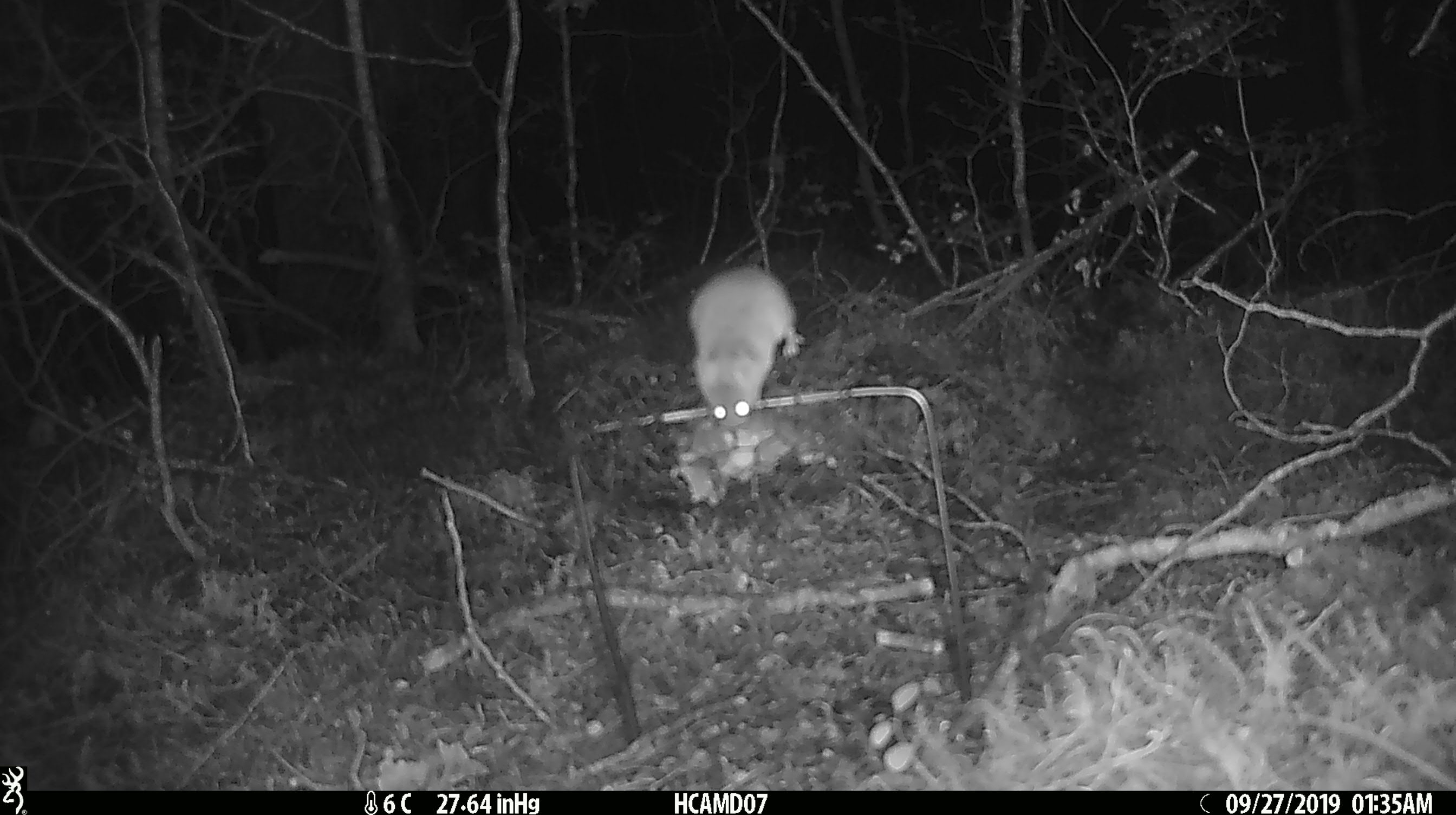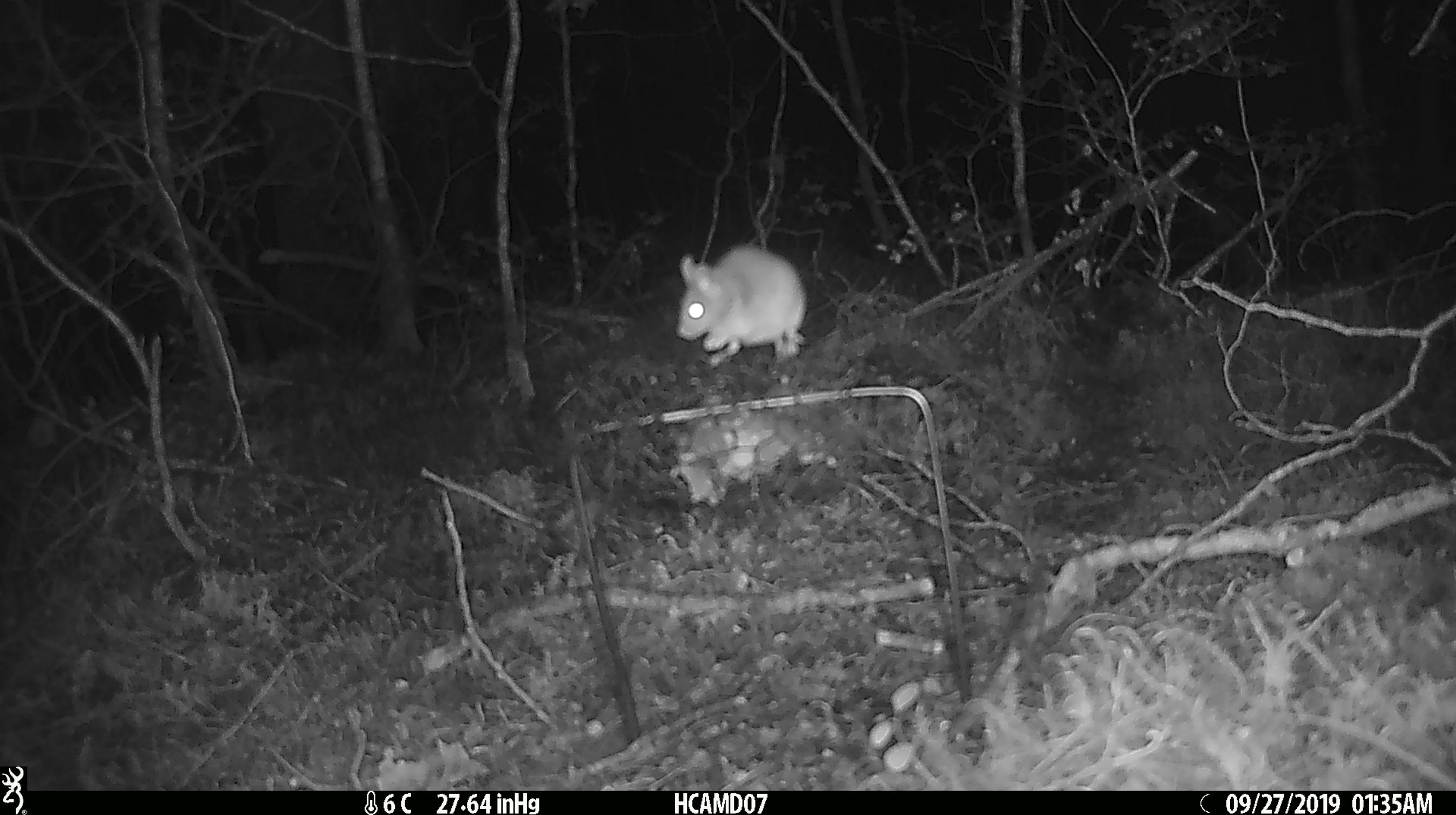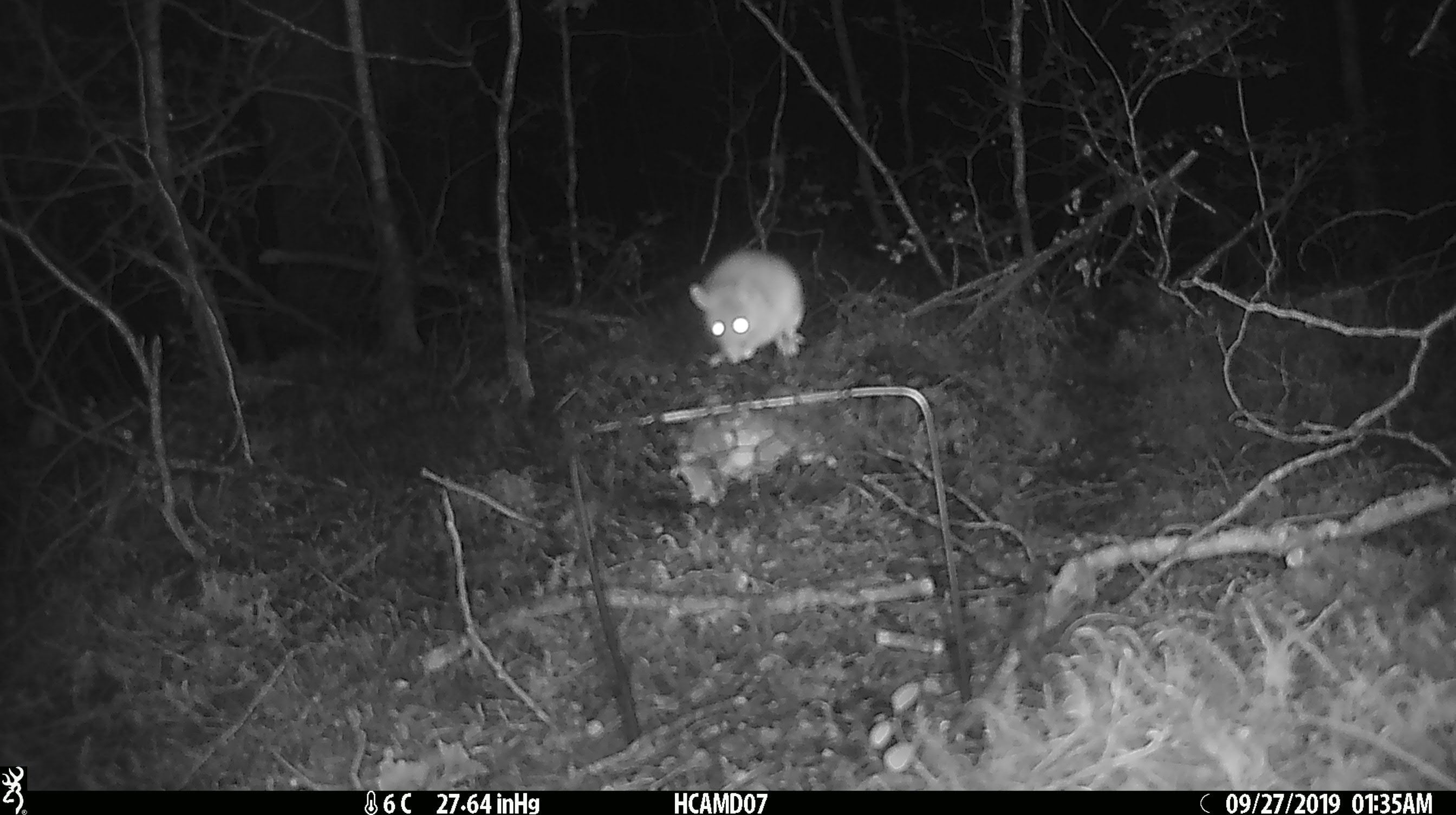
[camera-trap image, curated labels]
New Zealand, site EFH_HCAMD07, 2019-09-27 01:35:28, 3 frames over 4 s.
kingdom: Animalia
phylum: Chordata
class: Mammalia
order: Rodentia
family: Muridae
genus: Mus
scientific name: Mus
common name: mouse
Mouse (Mus).